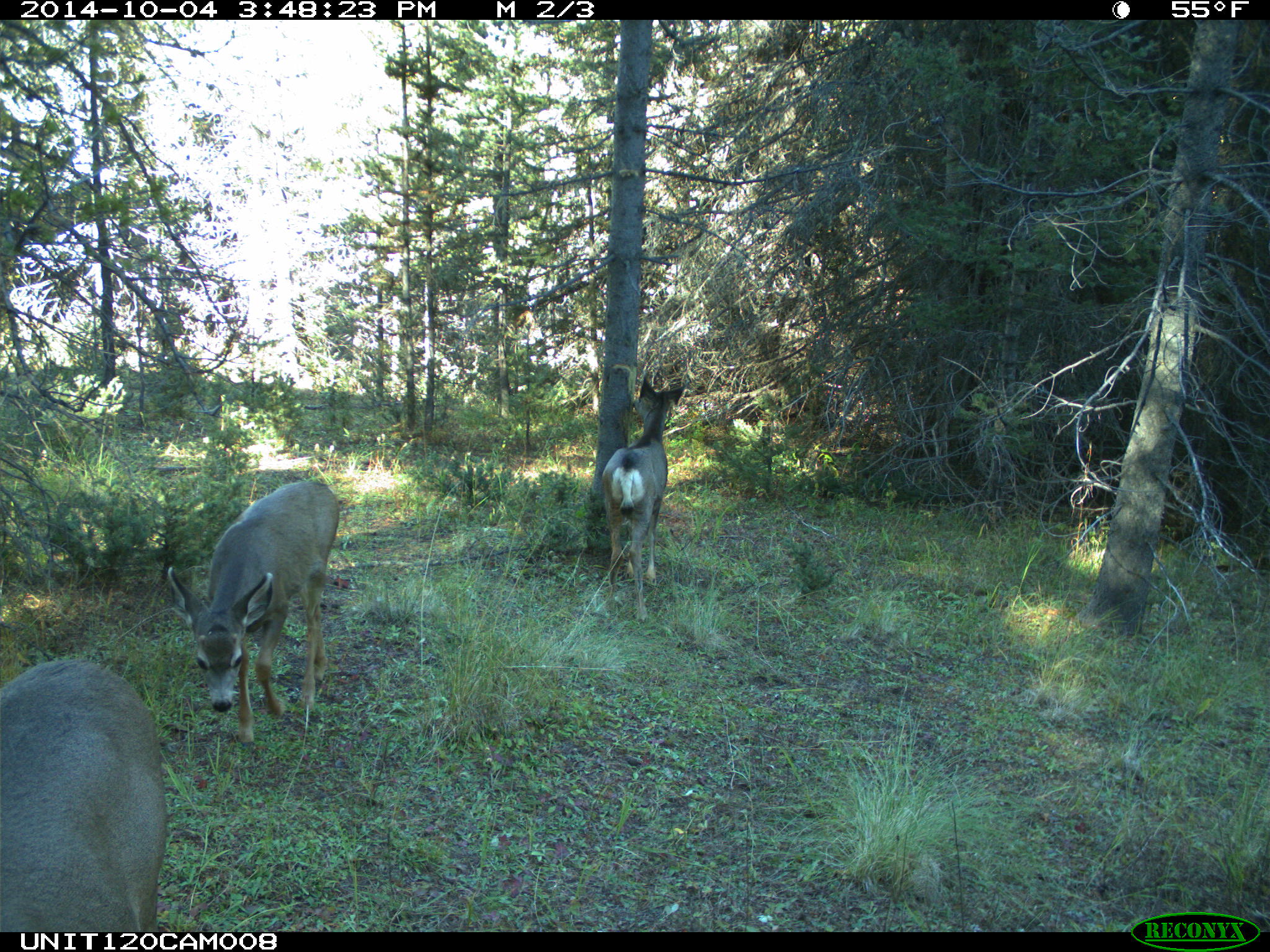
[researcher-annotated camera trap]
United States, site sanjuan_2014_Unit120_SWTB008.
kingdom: Animalia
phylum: Chordata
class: Mammalia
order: Artiodactyla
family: Cervidae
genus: Odocoileus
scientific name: Odocoileus hemionus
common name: mule deer